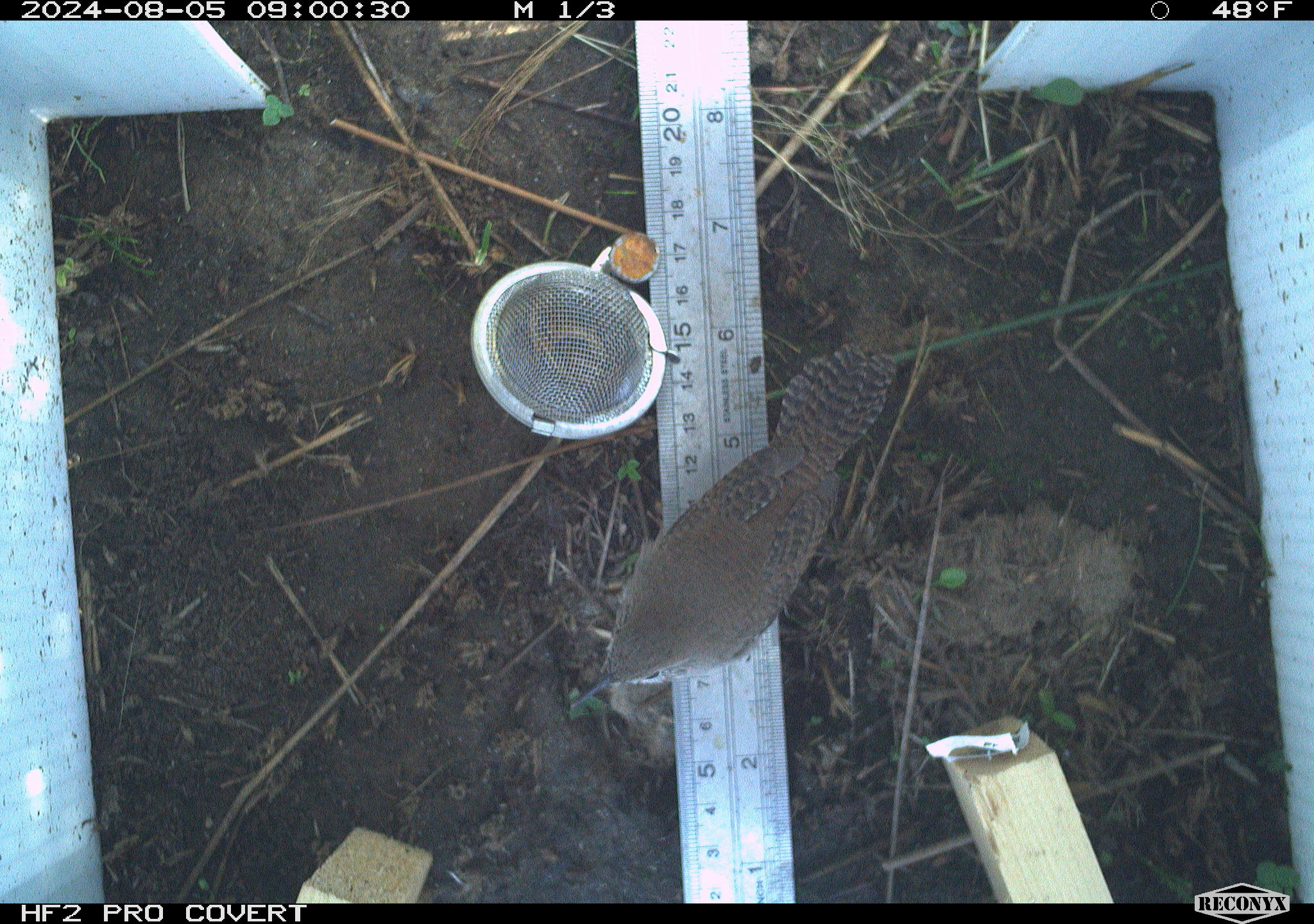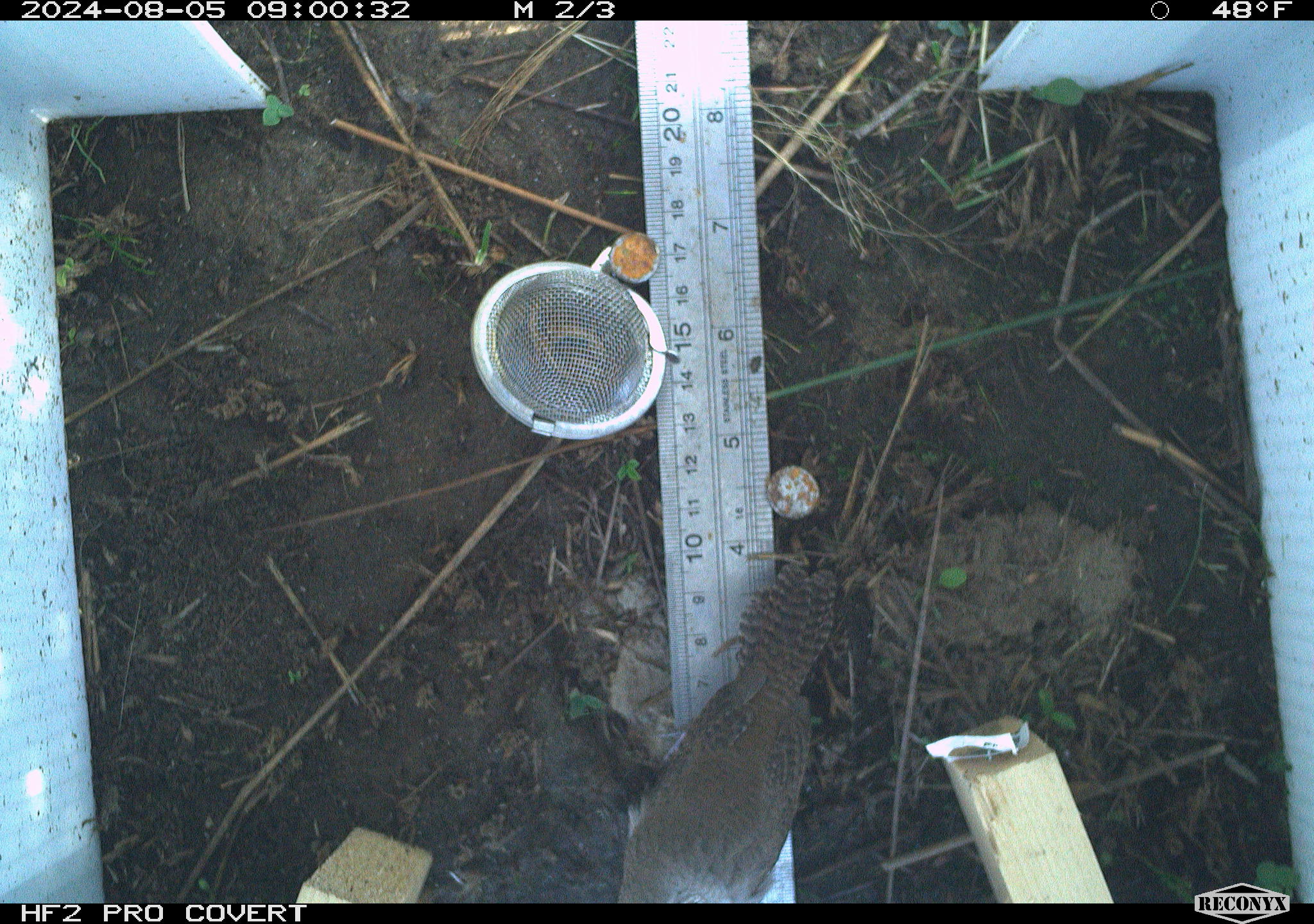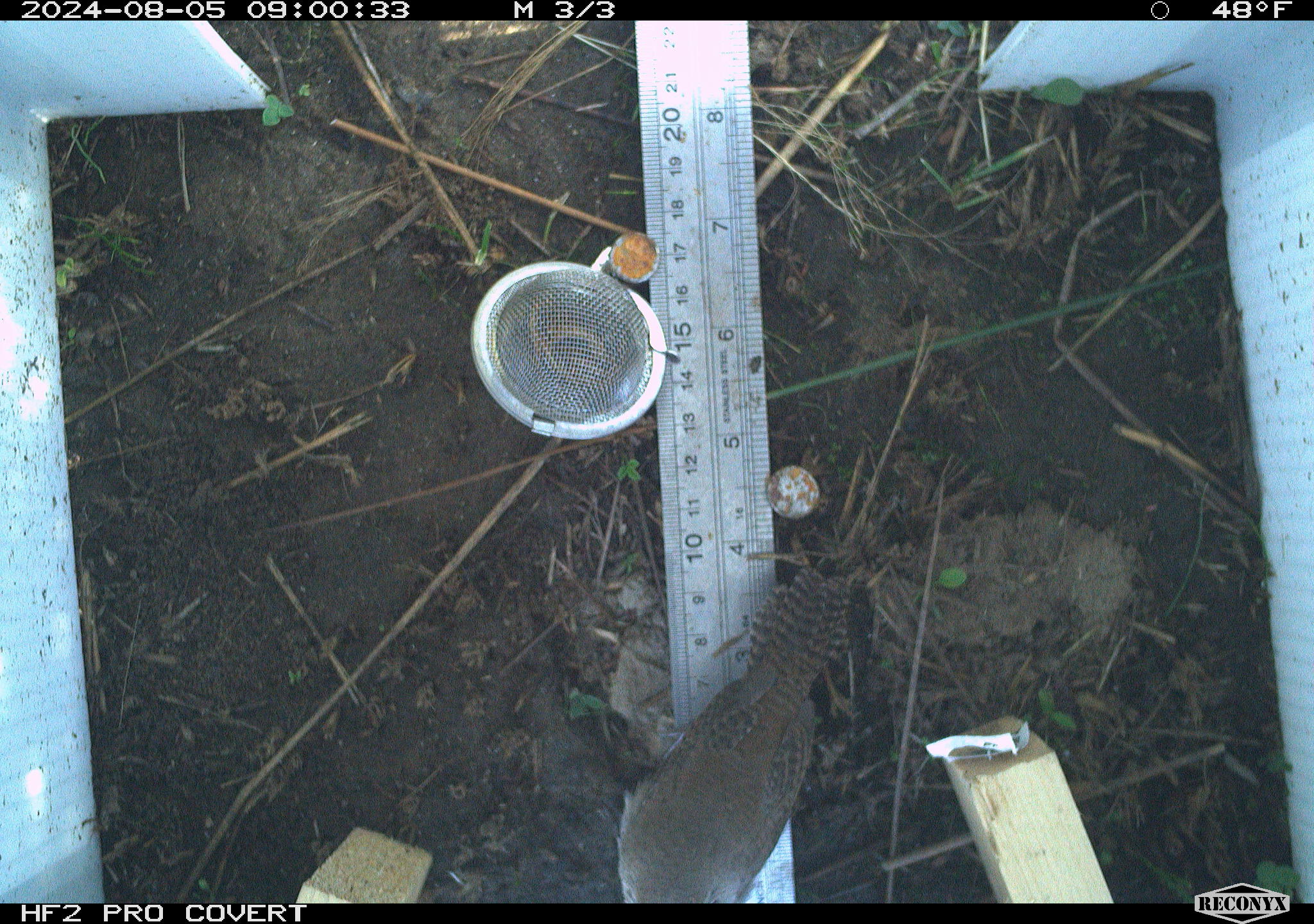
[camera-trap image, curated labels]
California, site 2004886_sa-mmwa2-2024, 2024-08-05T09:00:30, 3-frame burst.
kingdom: Animalia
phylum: Chordata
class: Aves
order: Passeriformes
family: Troglodytidae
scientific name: Troglodytidae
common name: wren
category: troglodytidae family